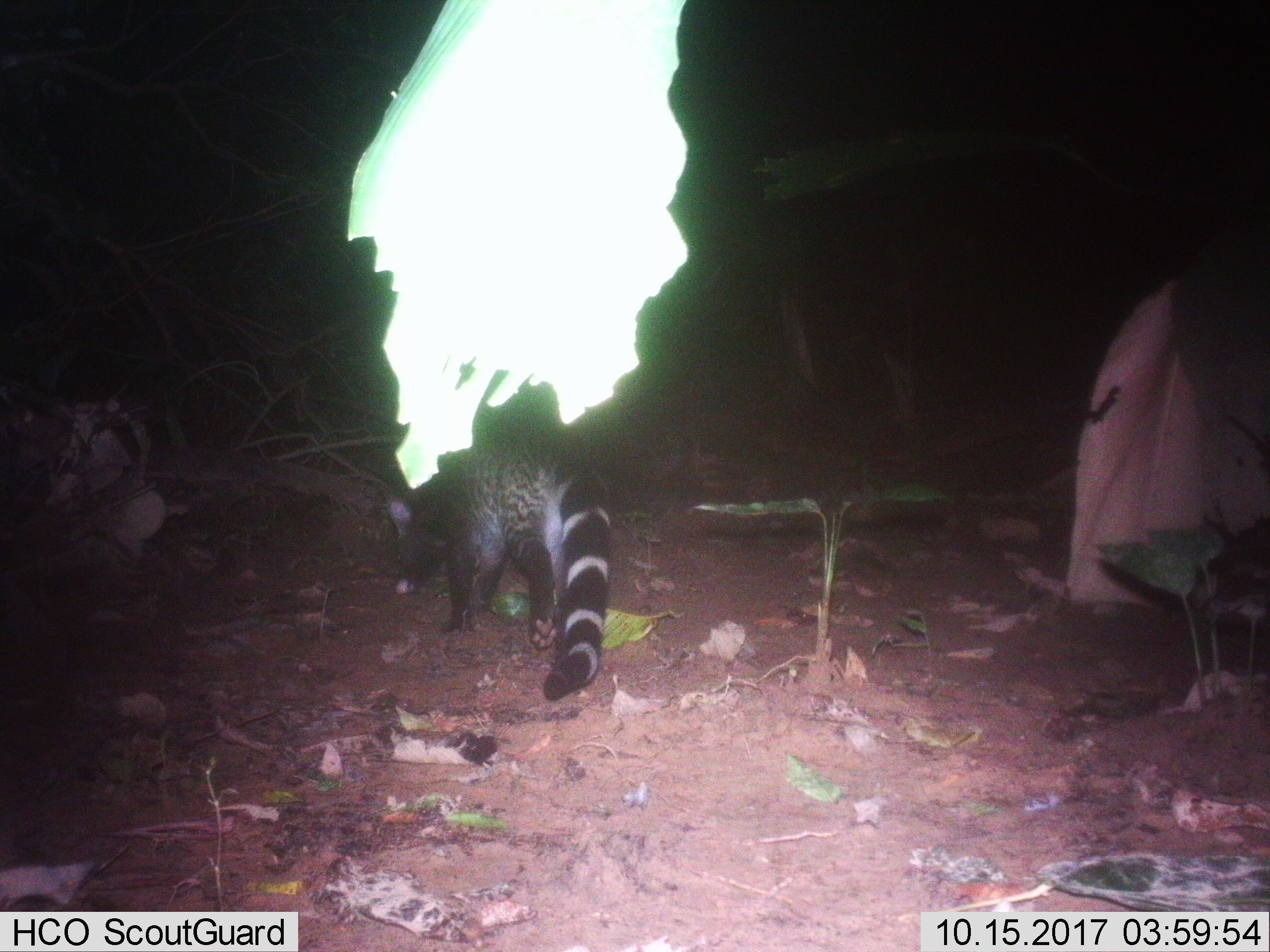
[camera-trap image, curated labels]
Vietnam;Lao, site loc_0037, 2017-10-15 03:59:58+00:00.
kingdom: Animalia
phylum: Chordata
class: Mammalia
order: Carnivora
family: Viverridae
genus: Viverra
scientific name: Viverra zibetha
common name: large indian civet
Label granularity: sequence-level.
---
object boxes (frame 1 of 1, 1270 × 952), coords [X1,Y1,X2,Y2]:
large indian civet: [388,406,612,701]